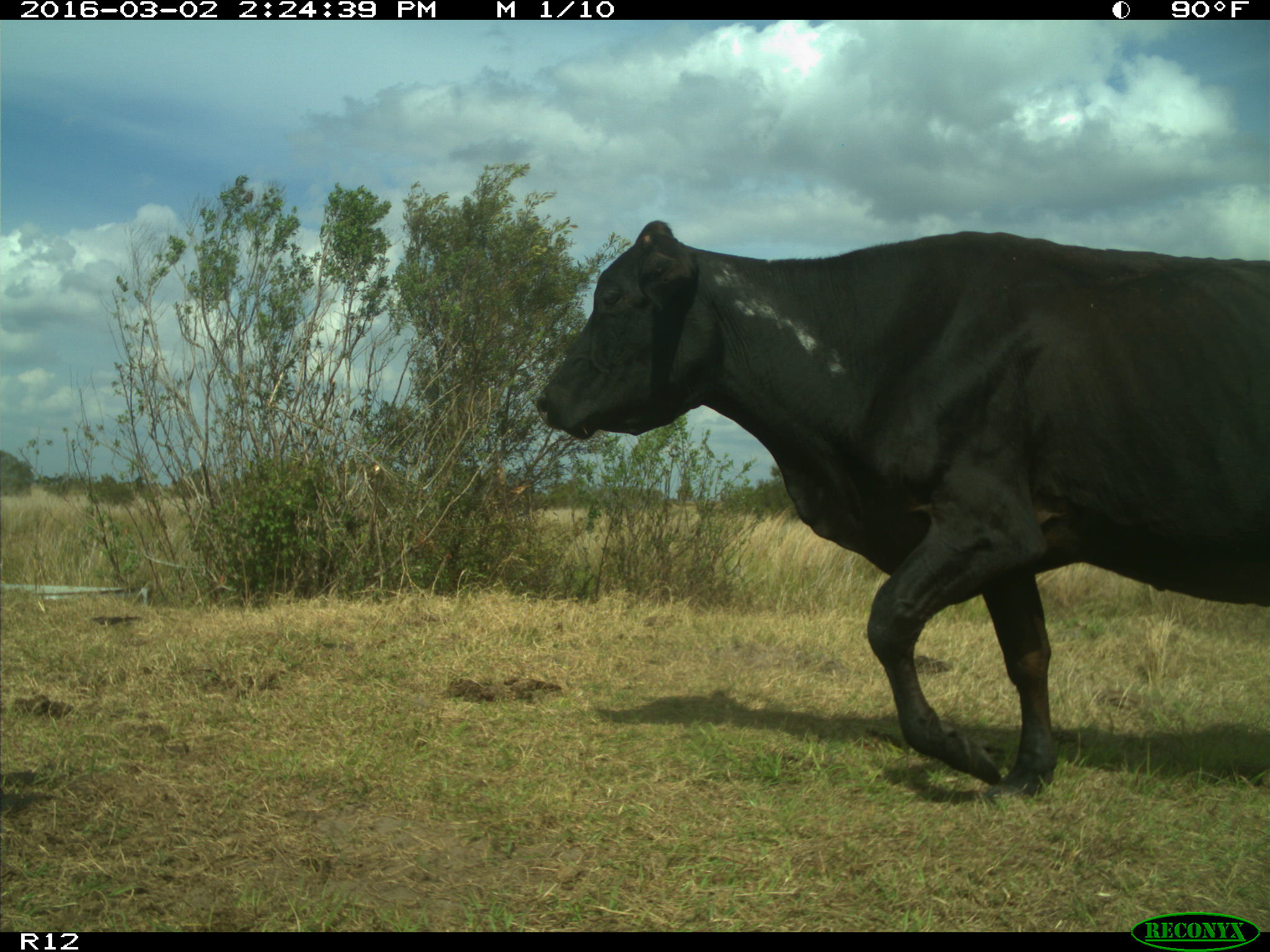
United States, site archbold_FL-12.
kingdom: Animalia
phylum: Chordata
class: Mammalia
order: Artiodactyla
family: Bovidae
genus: Bos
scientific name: Bos taurus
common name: domestic cow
Bos taurus (domestic cow).